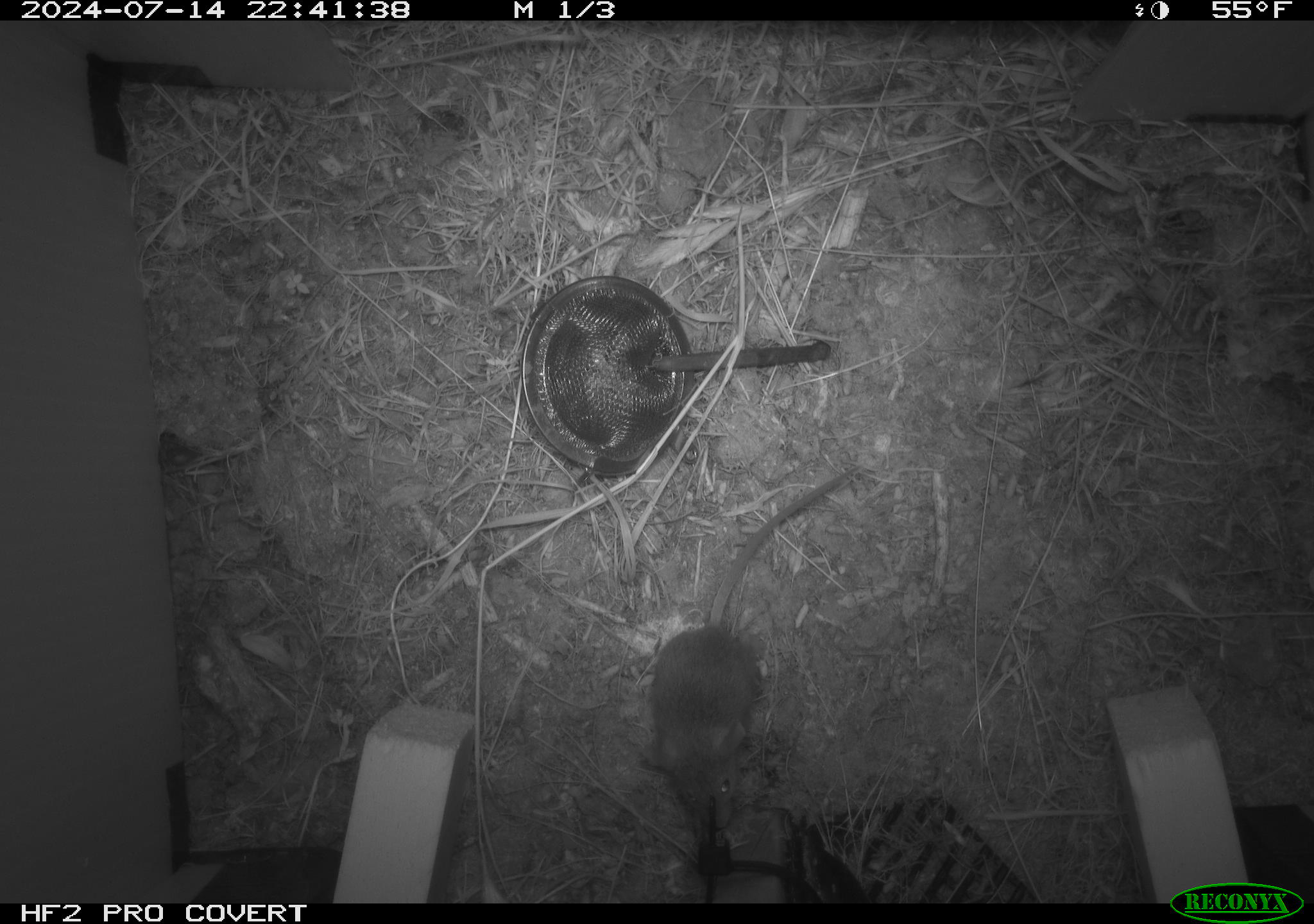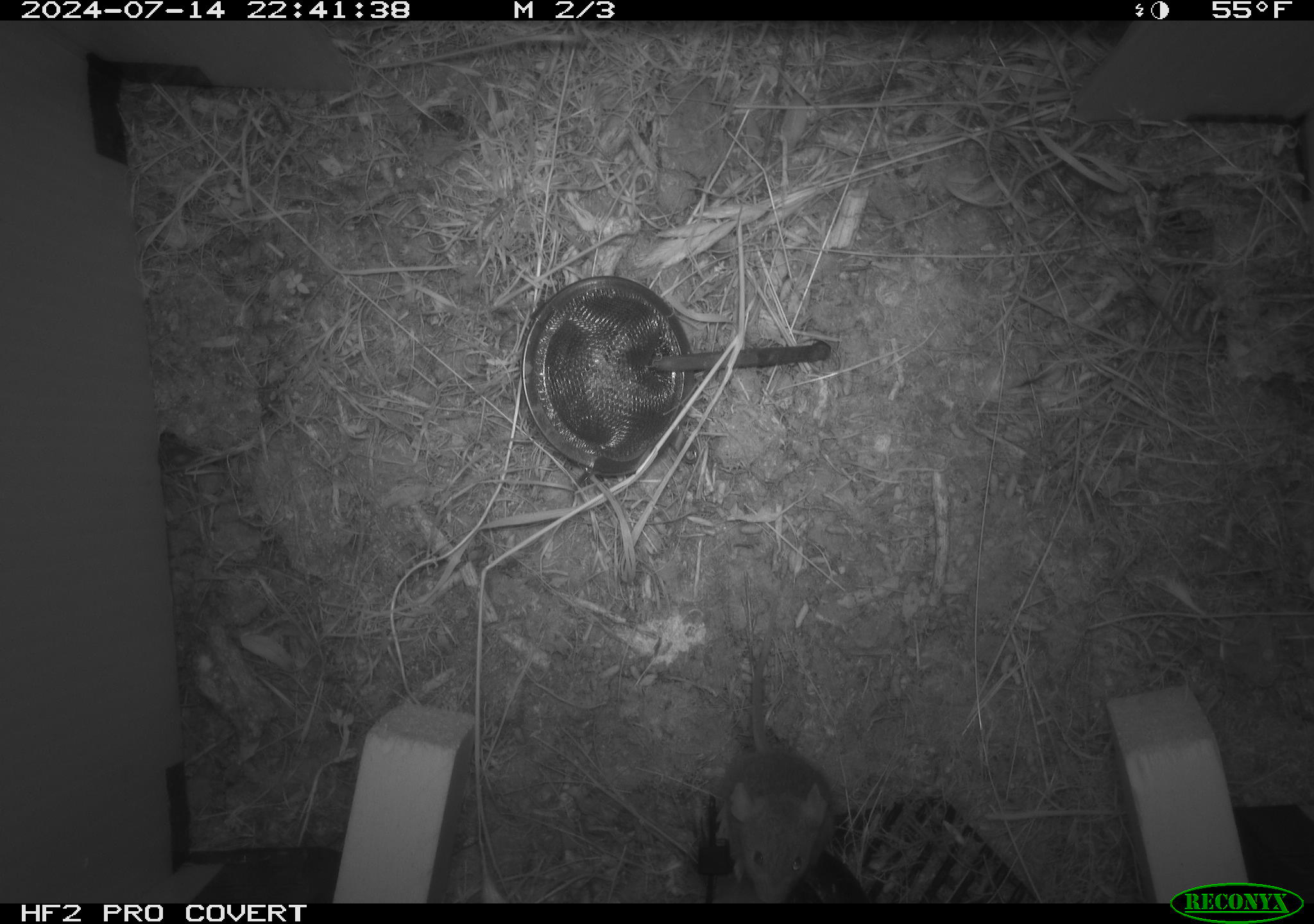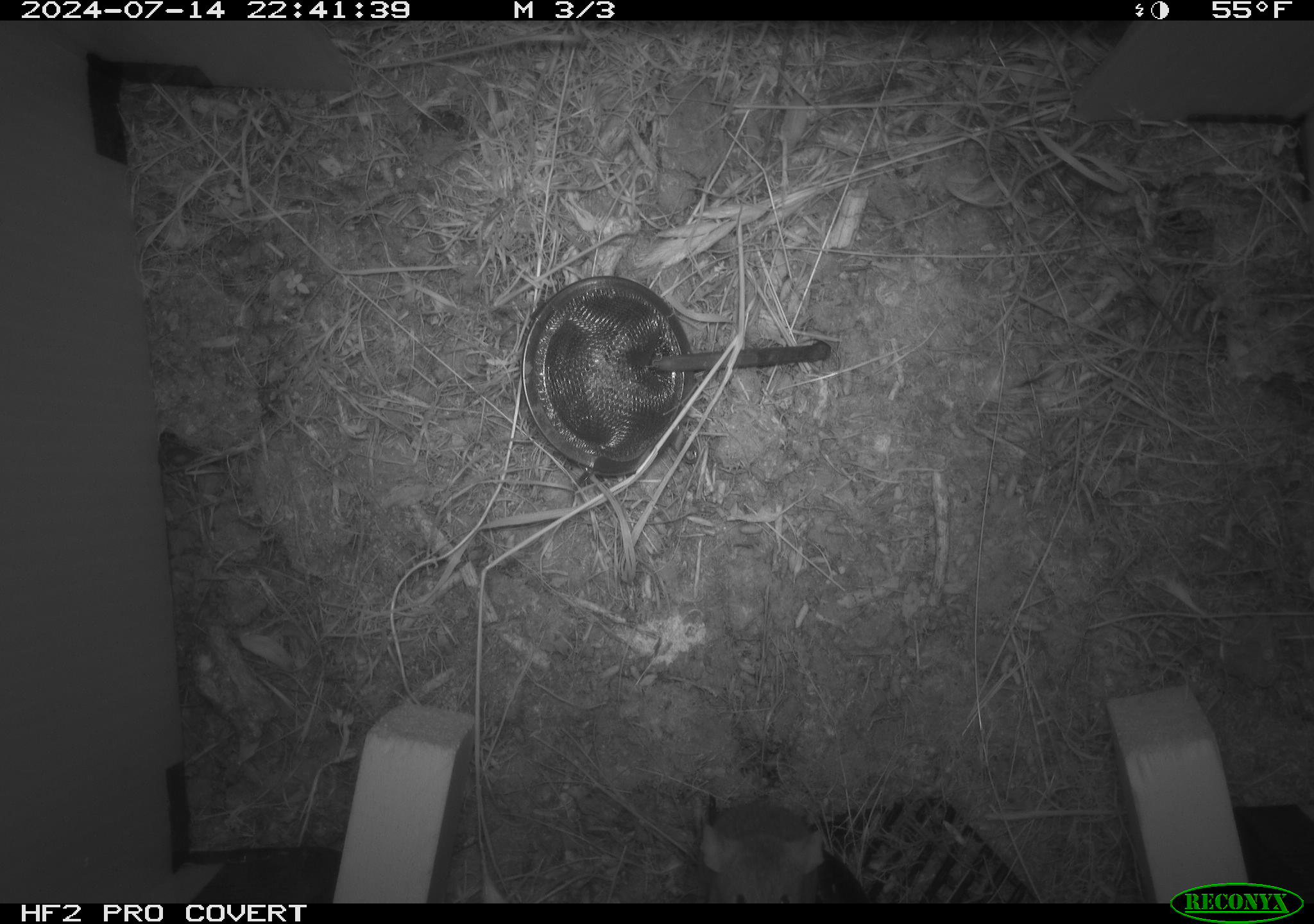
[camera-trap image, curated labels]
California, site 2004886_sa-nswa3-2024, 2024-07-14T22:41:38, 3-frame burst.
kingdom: Animalia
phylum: Chordata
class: Mammalia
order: Rodentia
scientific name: Rodentia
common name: rodent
Rodent (Rodentia).